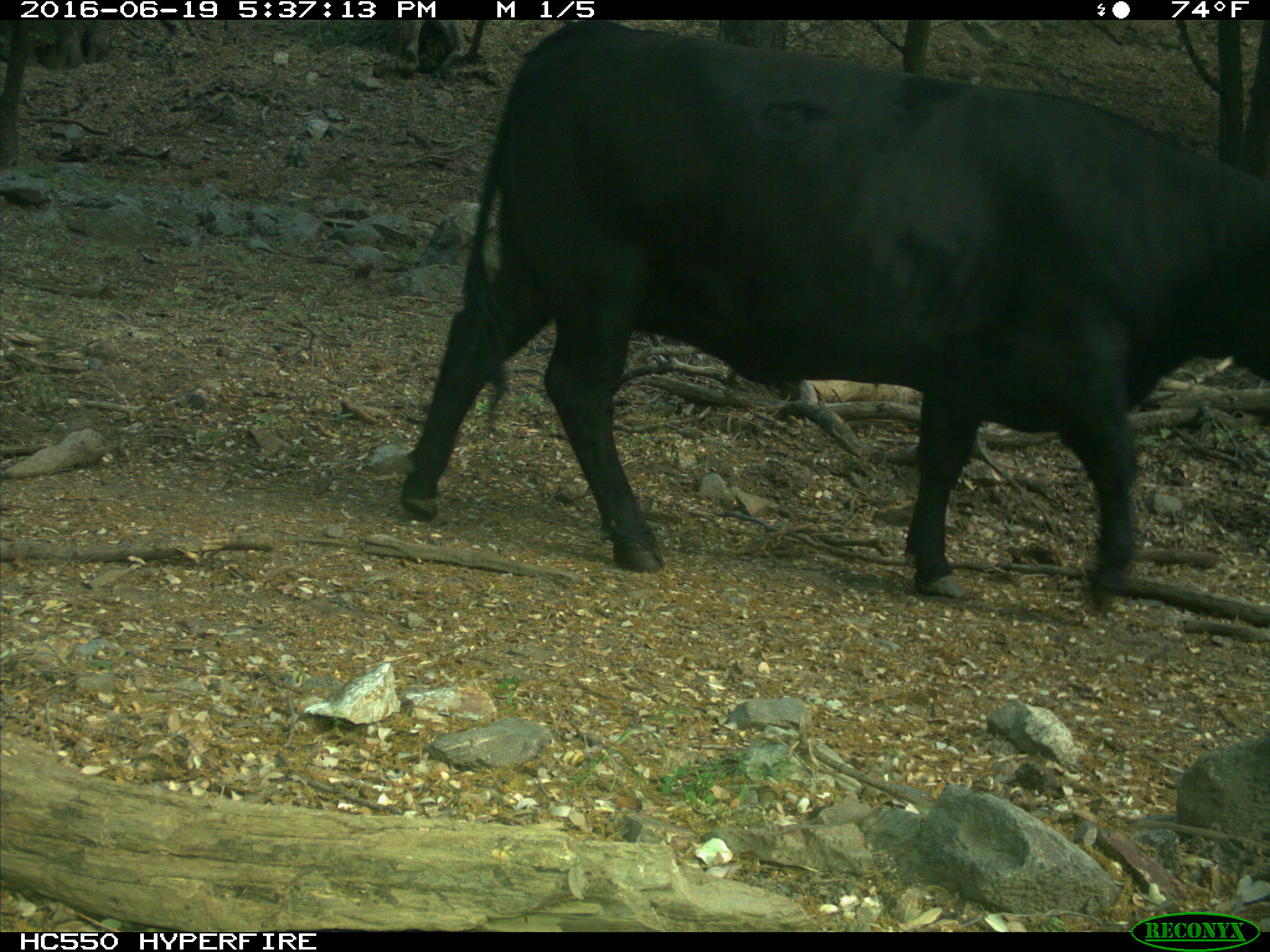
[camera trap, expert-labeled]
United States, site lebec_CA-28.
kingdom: Animalia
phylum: Chordata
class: Mammalia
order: Artiodactyla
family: Bovidae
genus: Bos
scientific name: Bos taurus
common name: domestic cow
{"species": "Bos taurus (domestic cow)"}